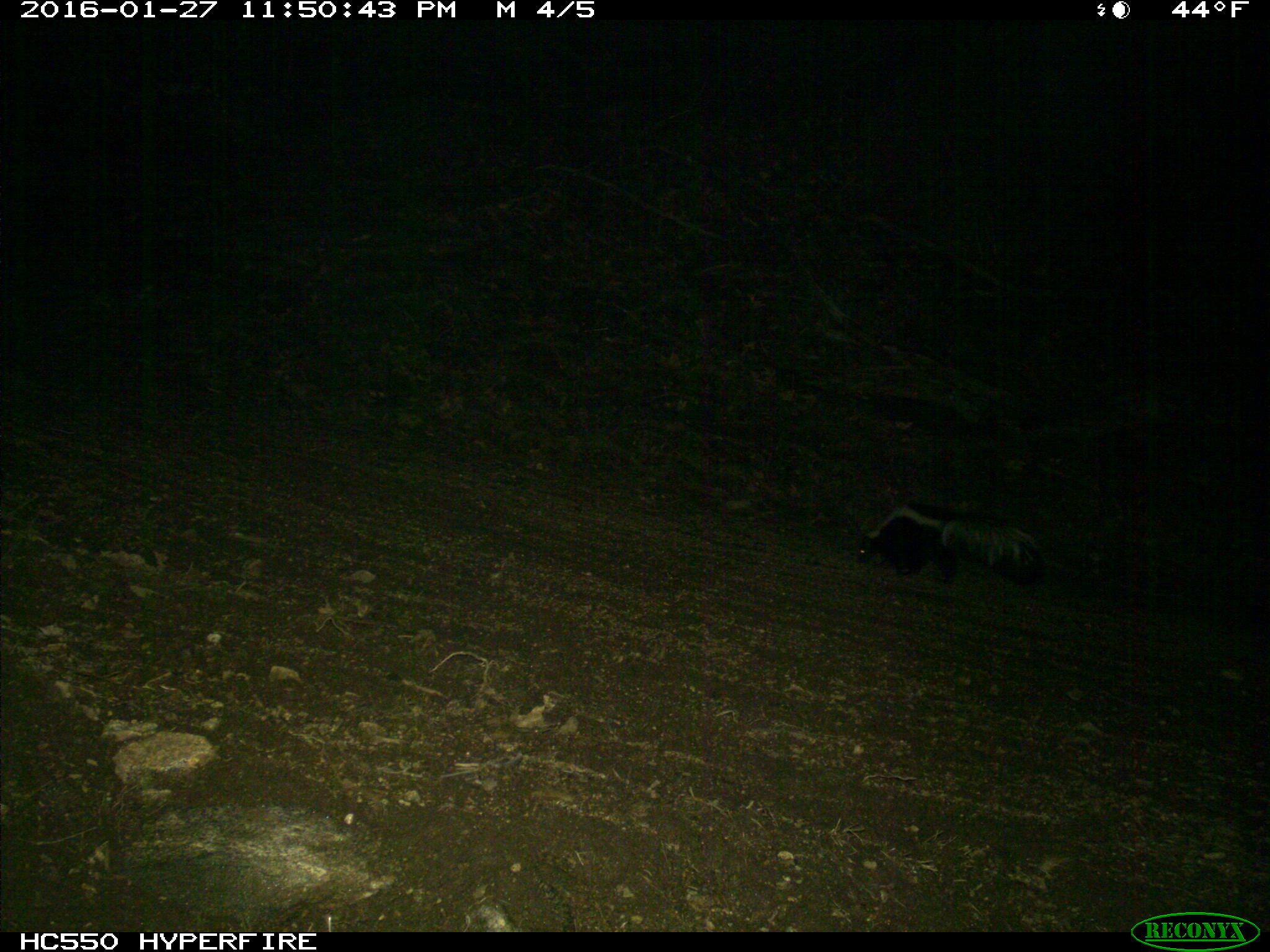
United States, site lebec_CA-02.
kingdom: Animalia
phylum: Chordata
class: Mammalia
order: Carnivora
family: Mephitidae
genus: Mephitis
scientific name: Mephitis mephitis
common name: striped skunk